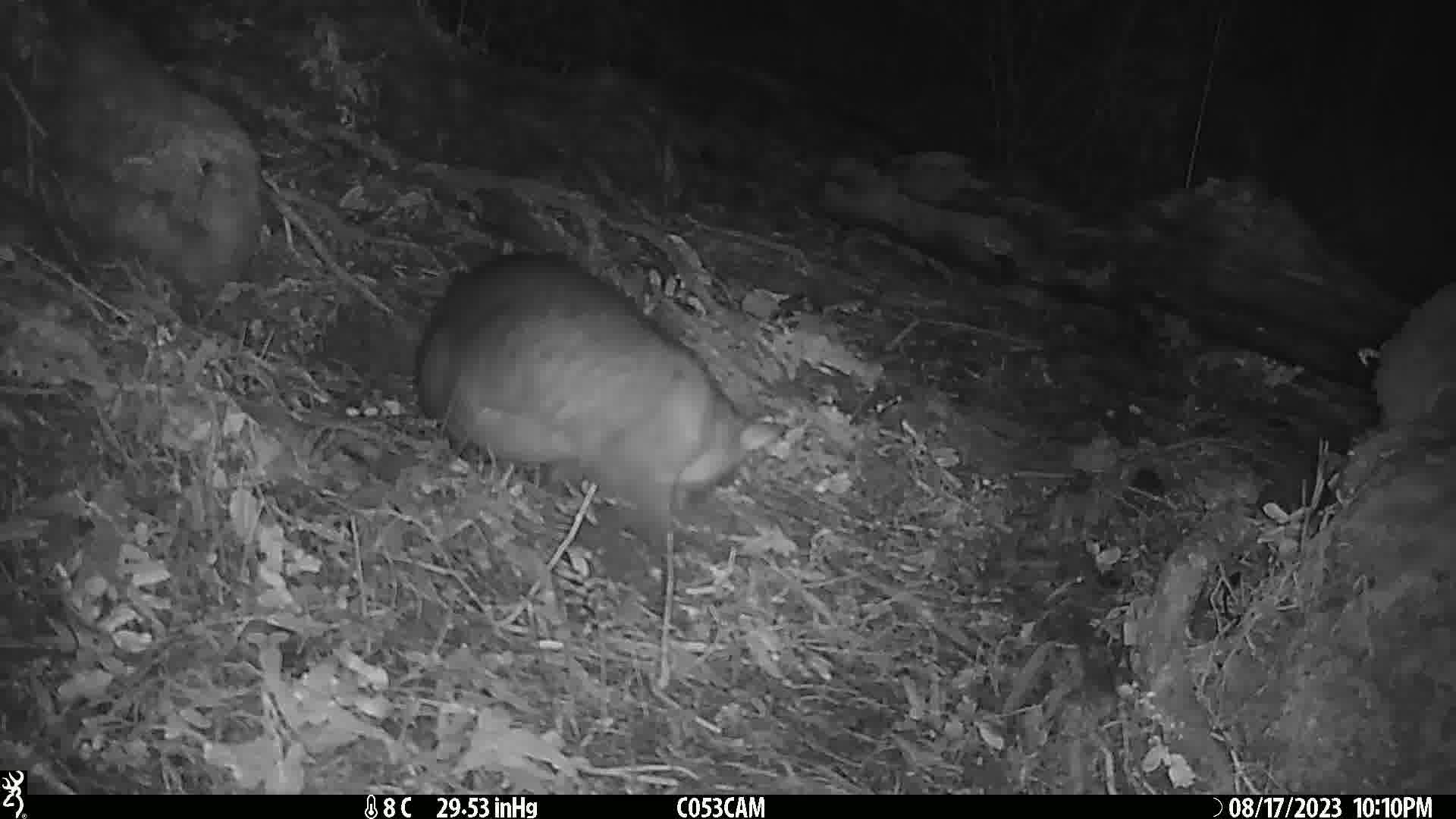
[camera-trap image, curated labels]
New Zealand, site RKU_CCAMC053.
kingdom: Animalia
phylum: Chordata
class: Mammalia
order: Diprotodontia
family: Phalangeridae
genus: Trichosurus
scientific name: Trichosurus vulpecula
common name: common brushtail possum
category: possum